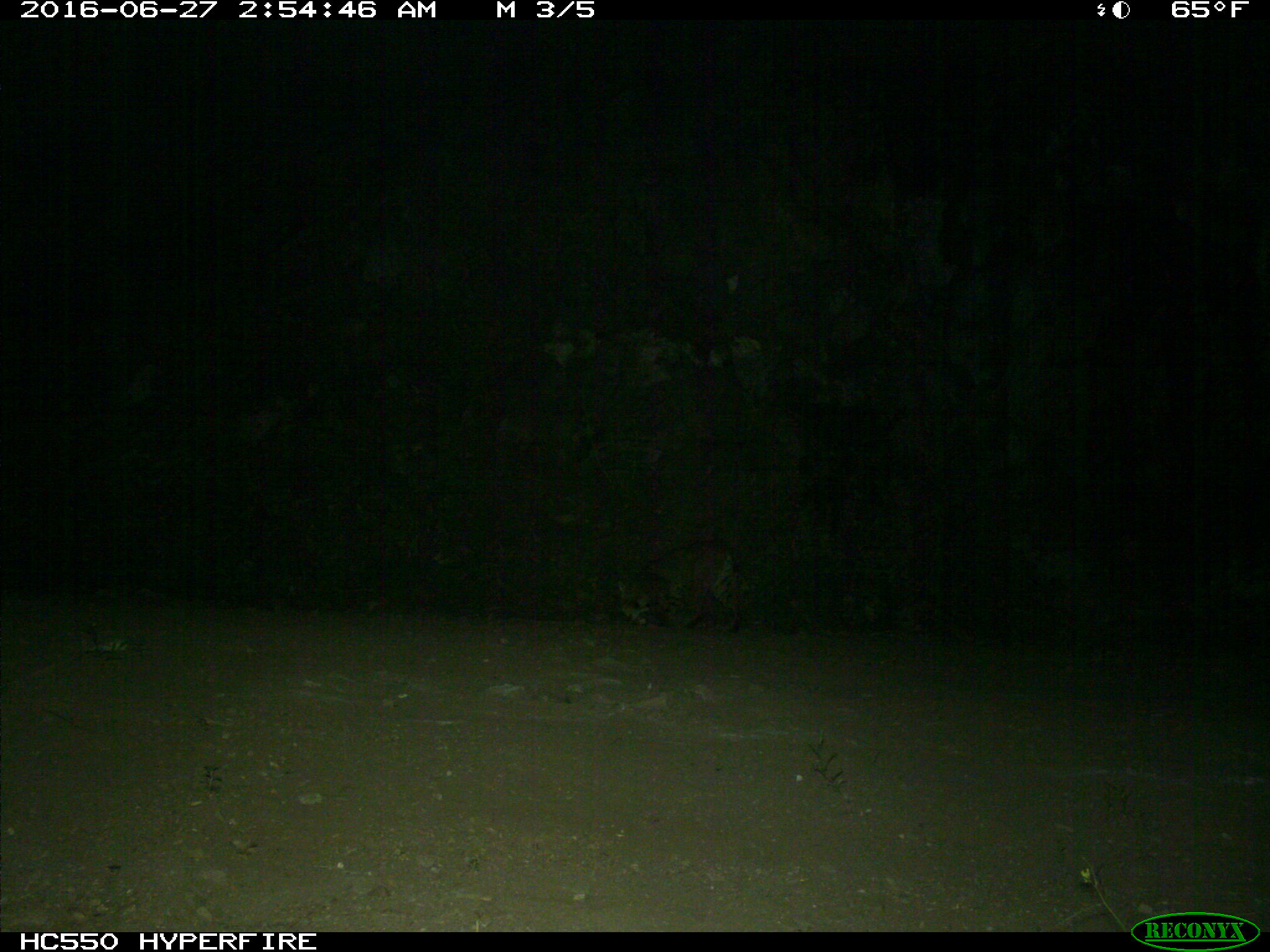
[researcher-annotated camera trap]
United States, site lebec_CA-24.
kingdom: Animalia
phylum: Chordata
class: Mammalia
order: Carnivora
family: Felidae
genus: Lynx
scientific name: Lynx rufus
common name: bobcat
Lynx rufus (bobcat).